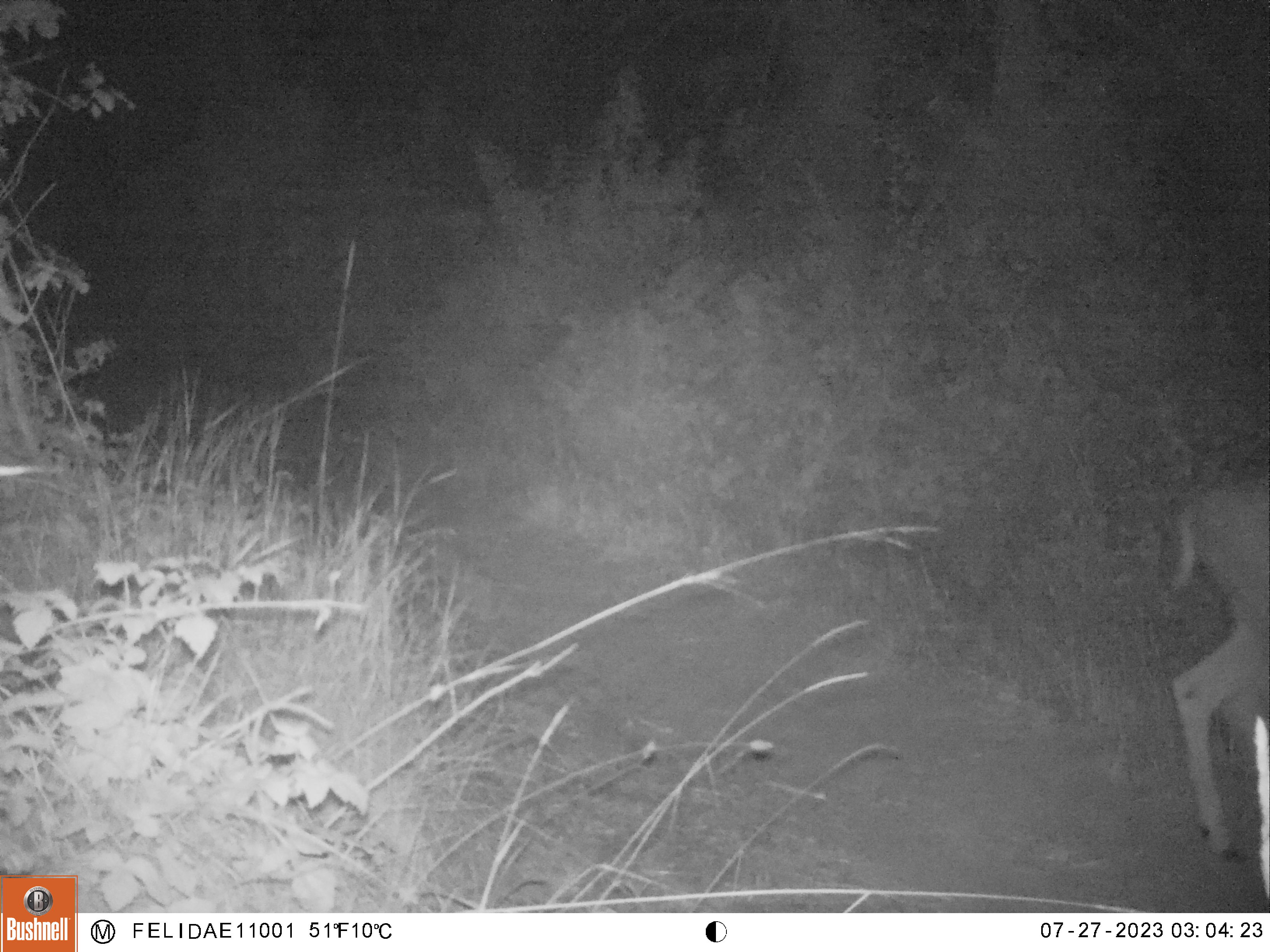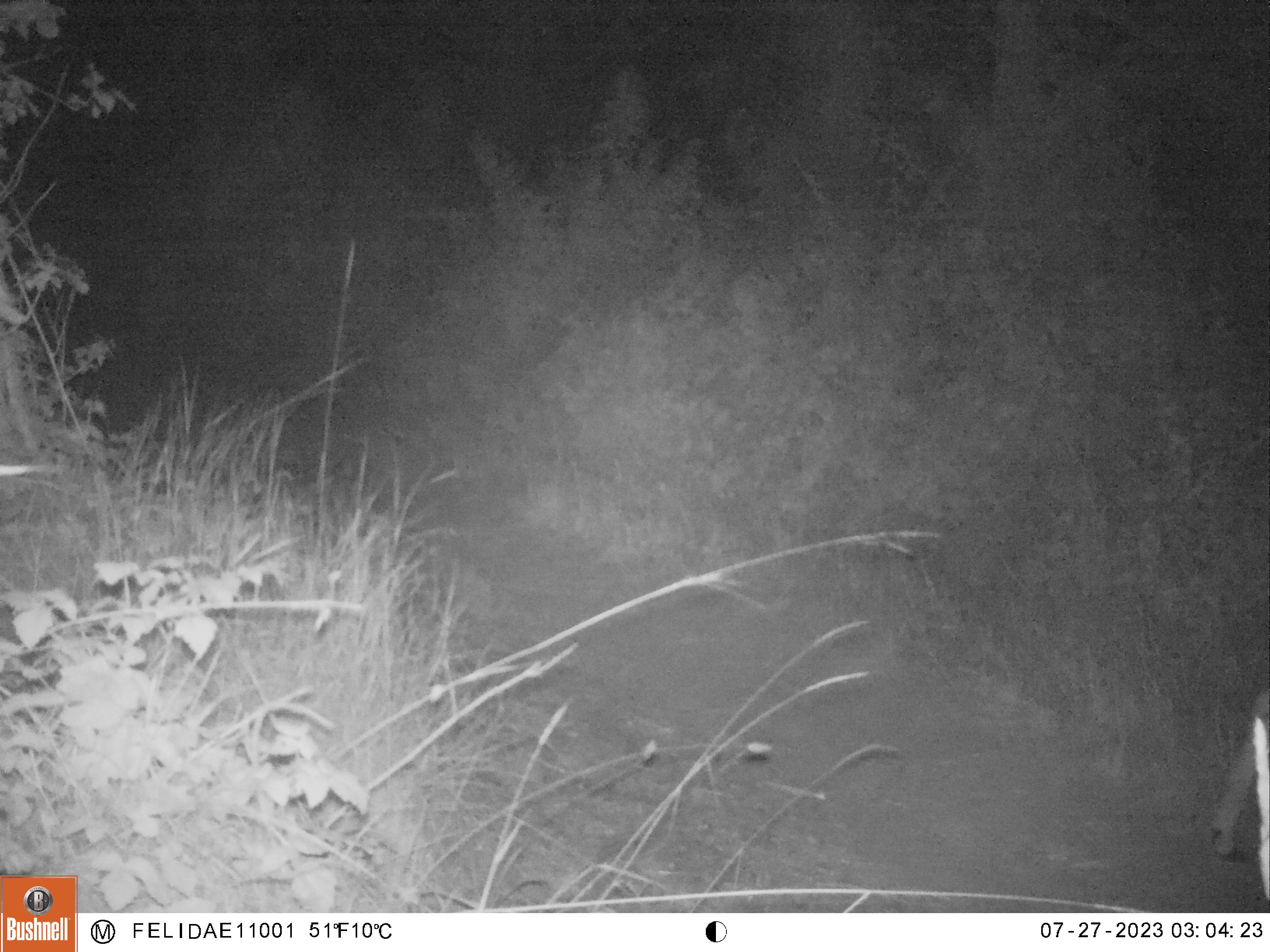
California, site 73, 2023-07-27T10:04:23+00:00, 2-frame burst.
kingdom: Animalia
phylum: Chordata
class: Mammalia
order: Artiodactyla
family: Cervidae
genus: Odocoileus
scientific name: Odocoileus hemionus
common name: mule deer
Mule deer (Odocoileus hemionus).